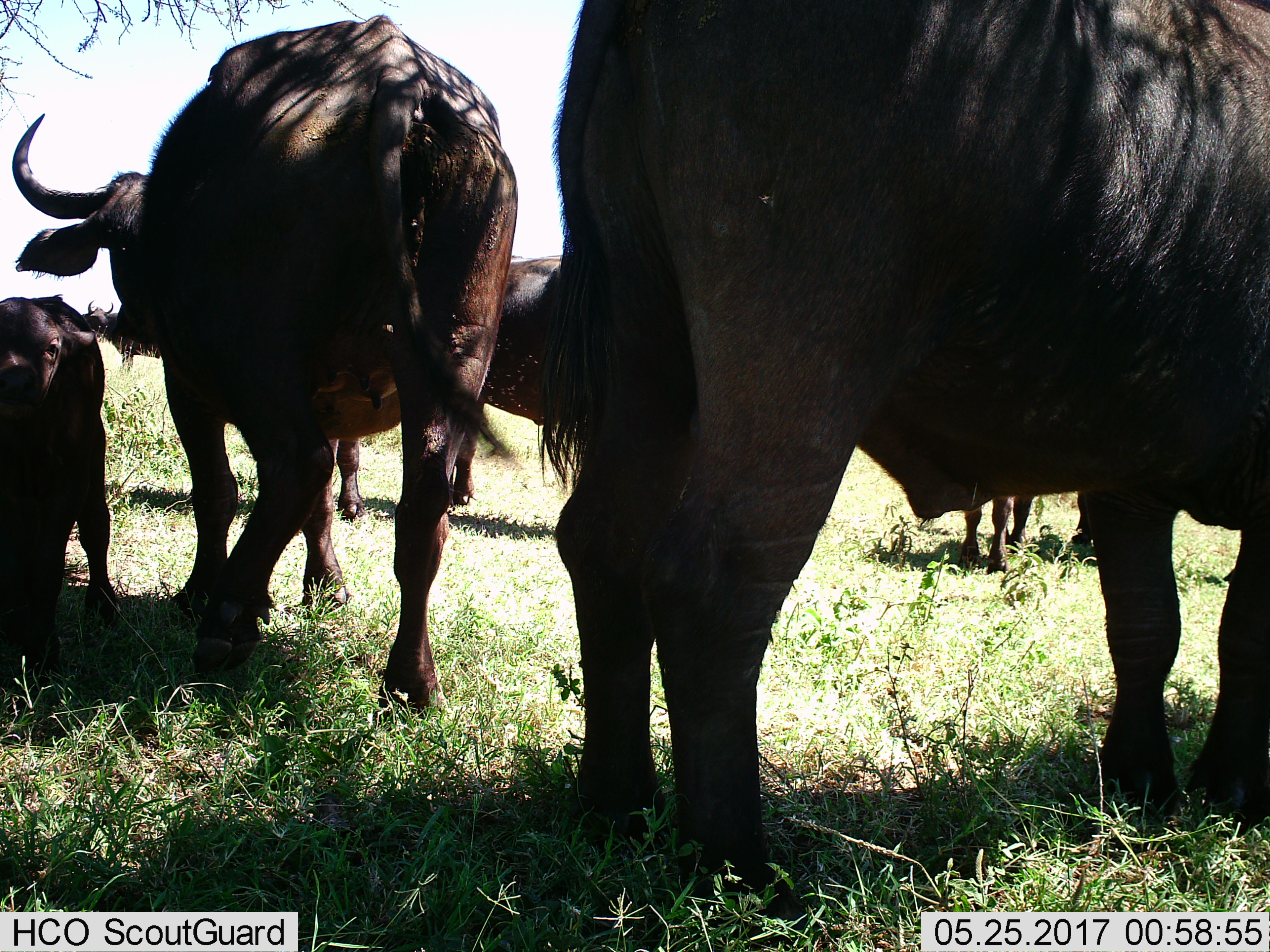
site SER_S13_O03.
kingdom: Animalia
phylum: Chordata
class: Mammalia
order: Artiodactyla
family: Bovidae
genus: Syncerus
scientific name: Syncerus caffer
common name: african buffalo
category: buffalo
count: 6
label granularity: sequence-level